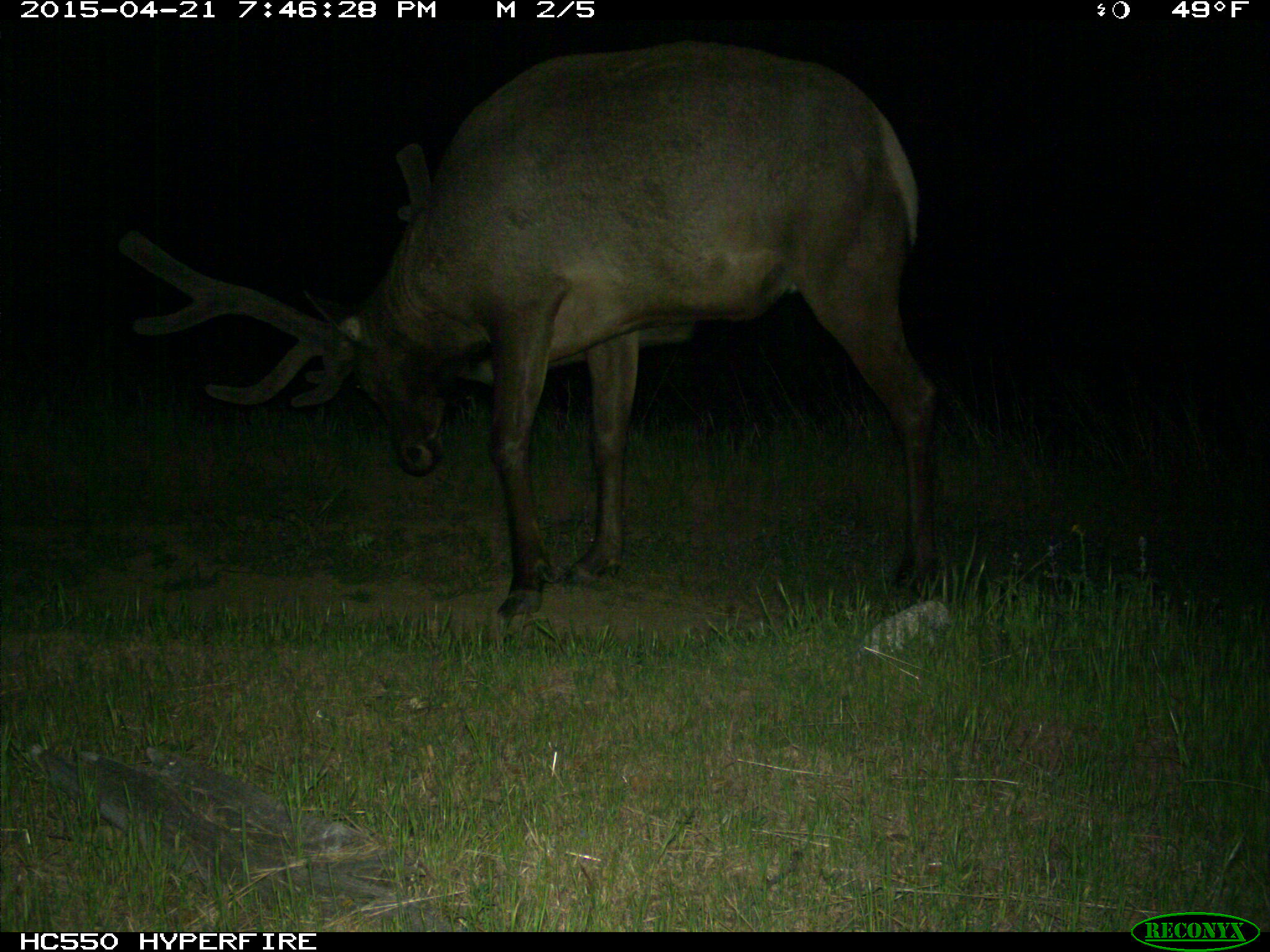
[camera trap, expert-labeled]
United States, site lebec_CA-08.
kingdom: Animalia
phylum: Chordata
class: Mammalia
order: Artiodactyla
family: Cervidae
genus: Cervus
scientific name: Cervus canadensis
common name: elk